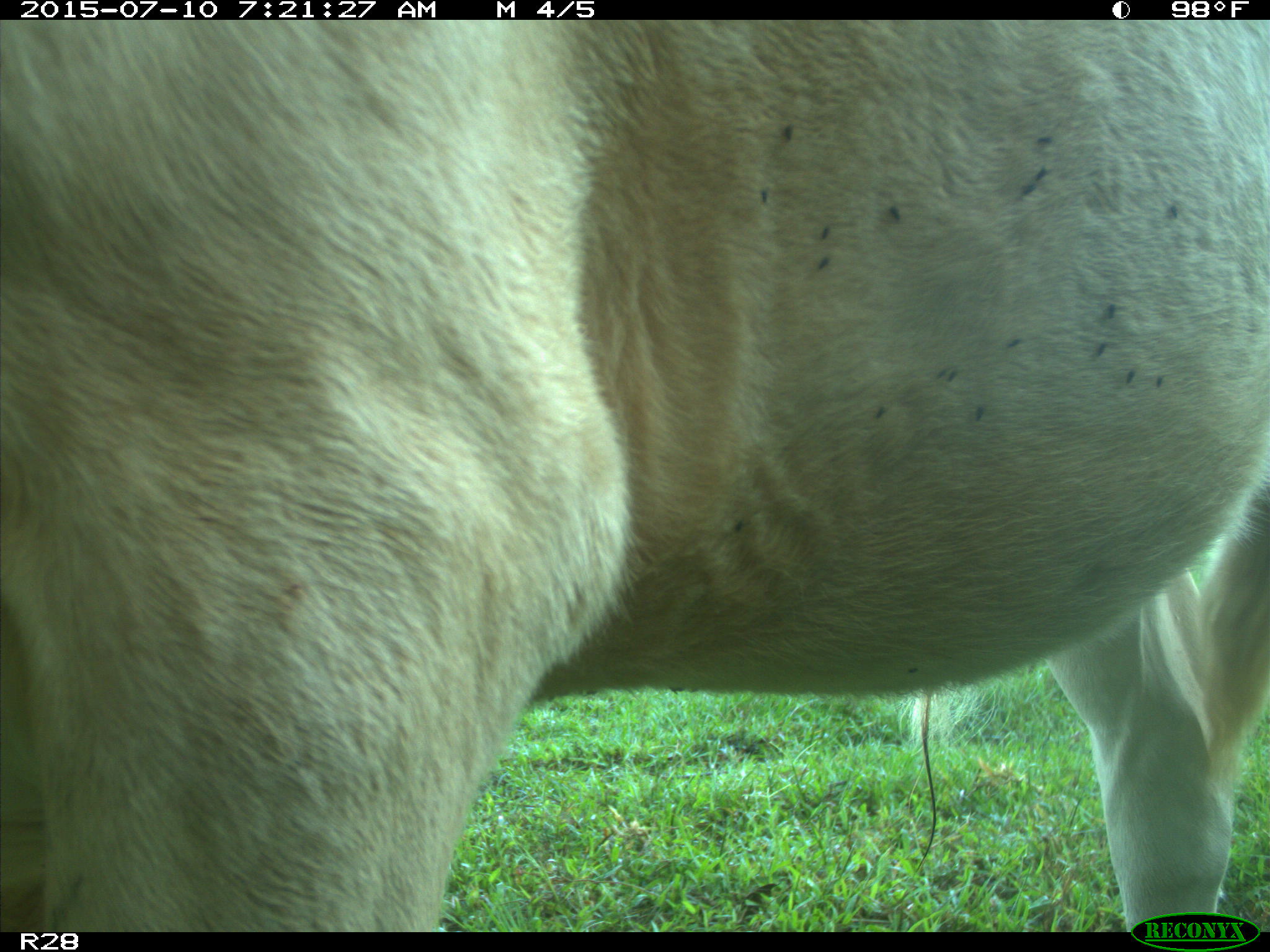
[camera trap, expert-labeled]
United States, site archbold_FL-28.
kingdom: Animalia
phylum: Chordata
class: Mammalia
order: Artiodactyla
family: Bovidae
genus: Bos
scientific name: Bos taurus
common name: domestic cow